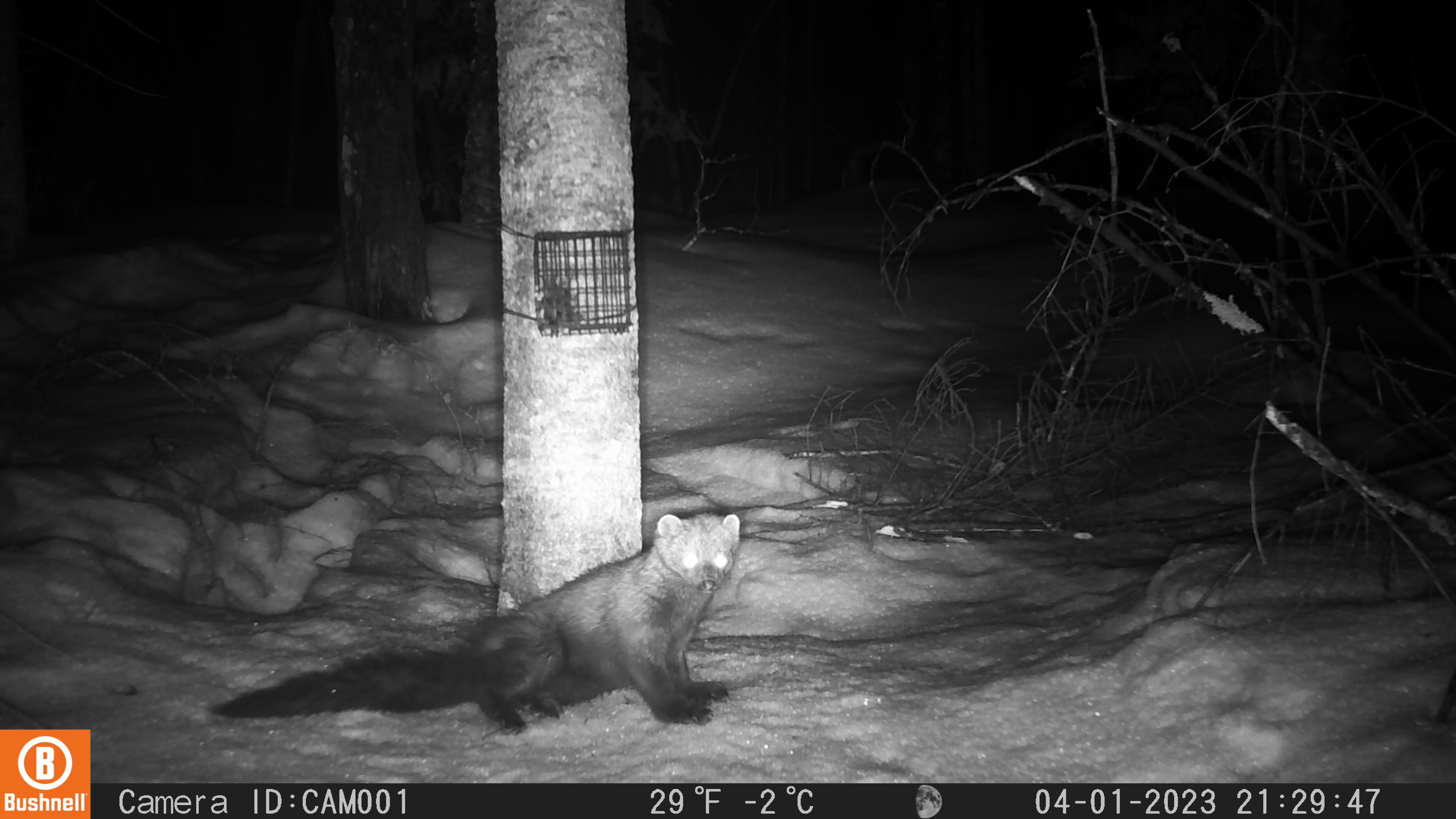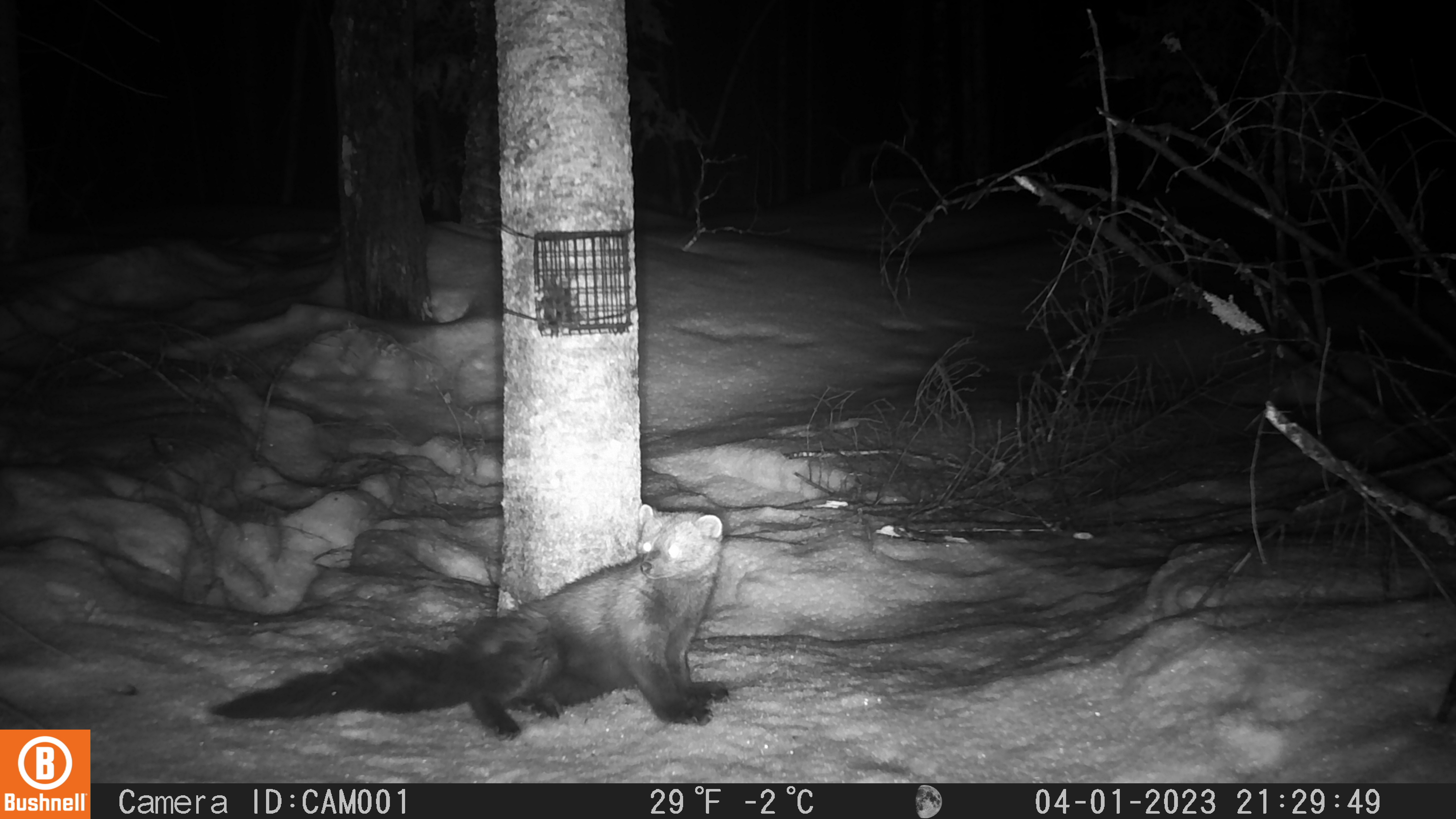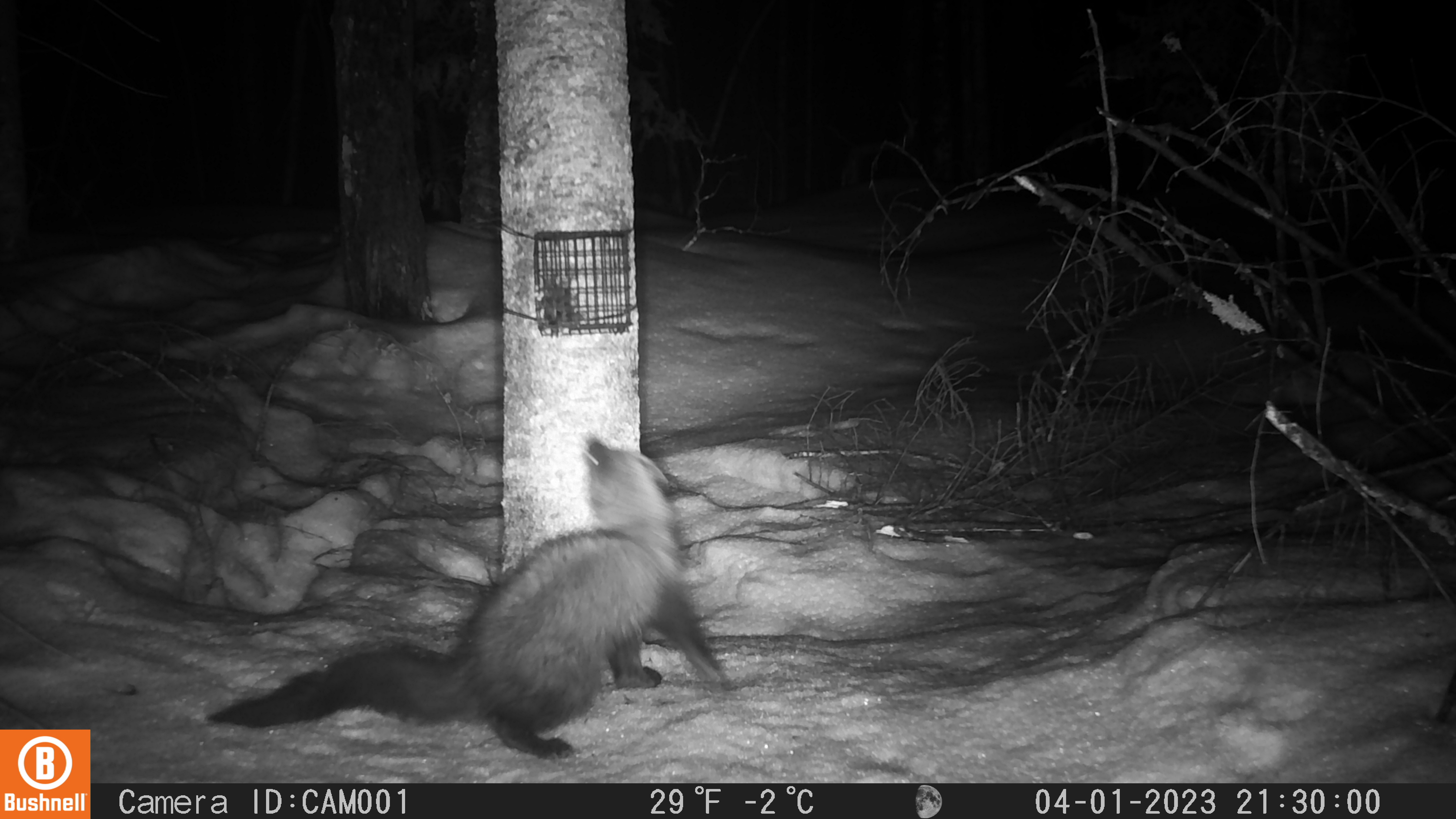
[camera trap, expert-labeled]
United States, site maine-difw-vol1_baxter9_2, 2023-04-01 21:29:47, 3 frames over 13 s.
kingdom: Animalia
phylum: Chordata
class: Mammalia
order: Carnivora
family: Mustelidae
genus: Pekania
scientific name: Pekania pennanti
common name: fisher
Fisher (Pekania pennanti).